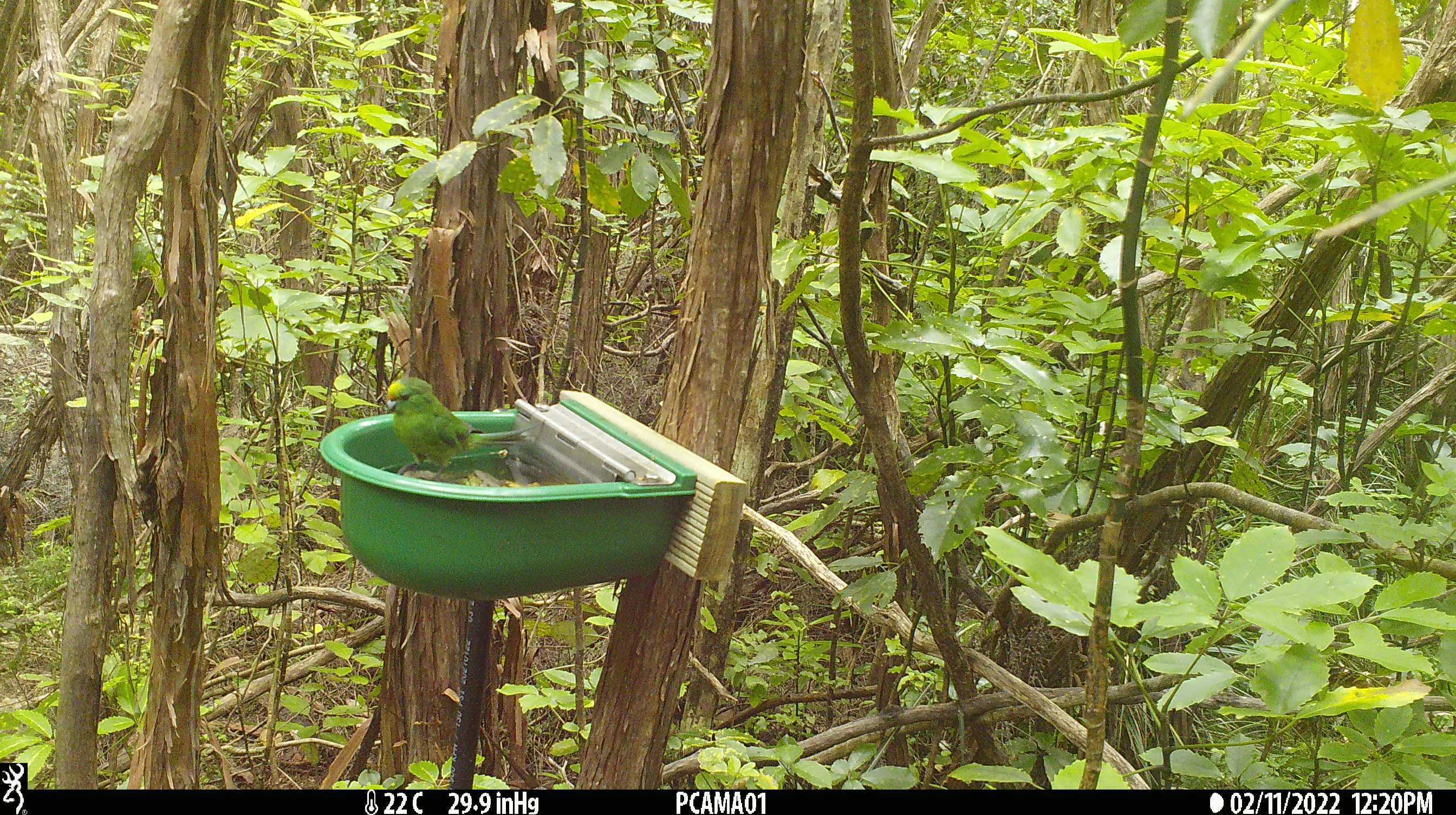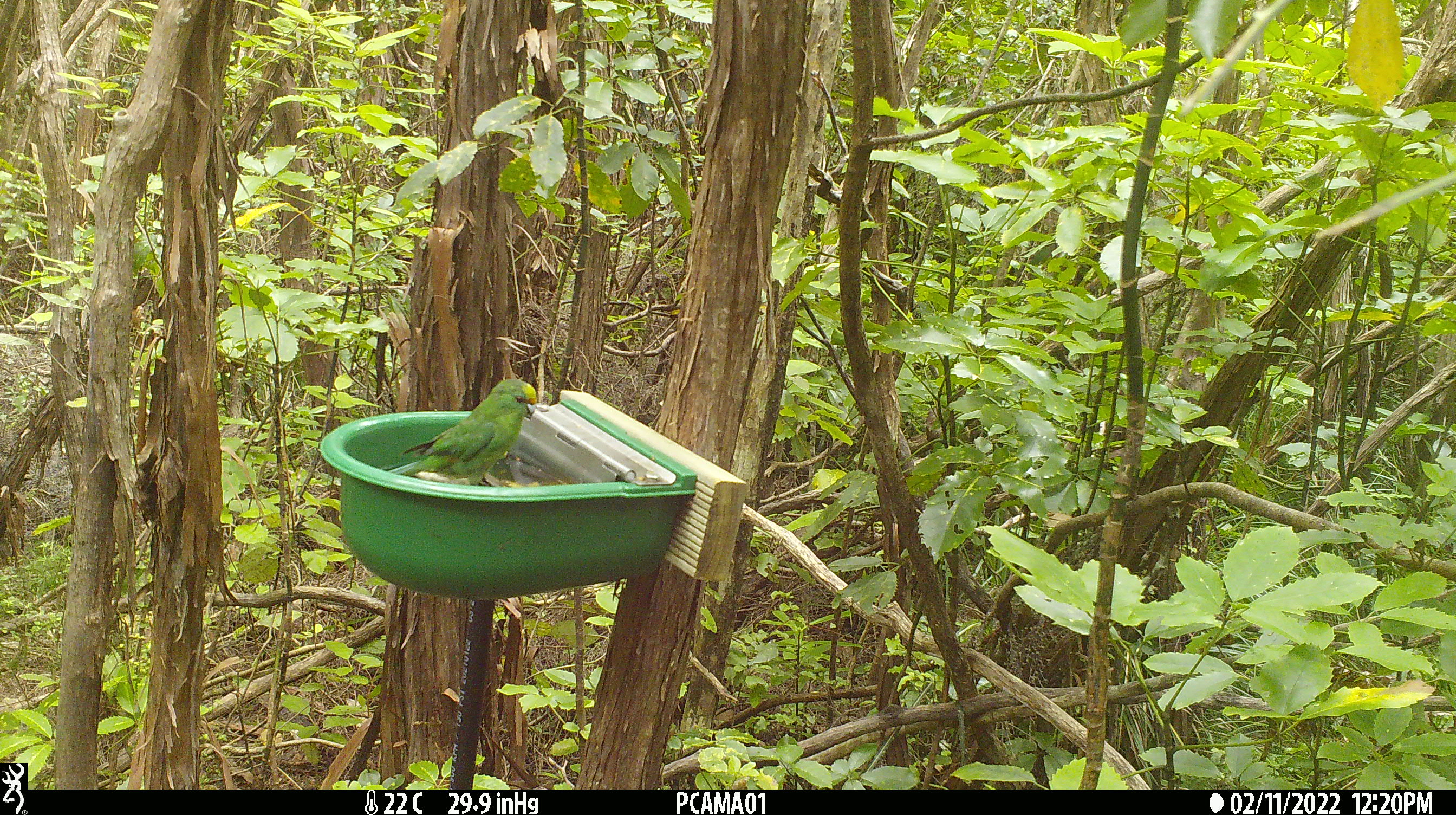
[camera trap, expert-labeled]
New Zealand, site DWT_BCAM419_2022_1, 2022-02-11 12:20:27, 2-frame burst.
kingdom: Animalia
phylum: Chordata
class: Aves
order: Psittaciformes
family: Psittaculidae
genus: Cyanoramphus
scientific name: Cyanoramphus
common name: parakeet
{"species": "parakeet (Cyanoramphus)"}